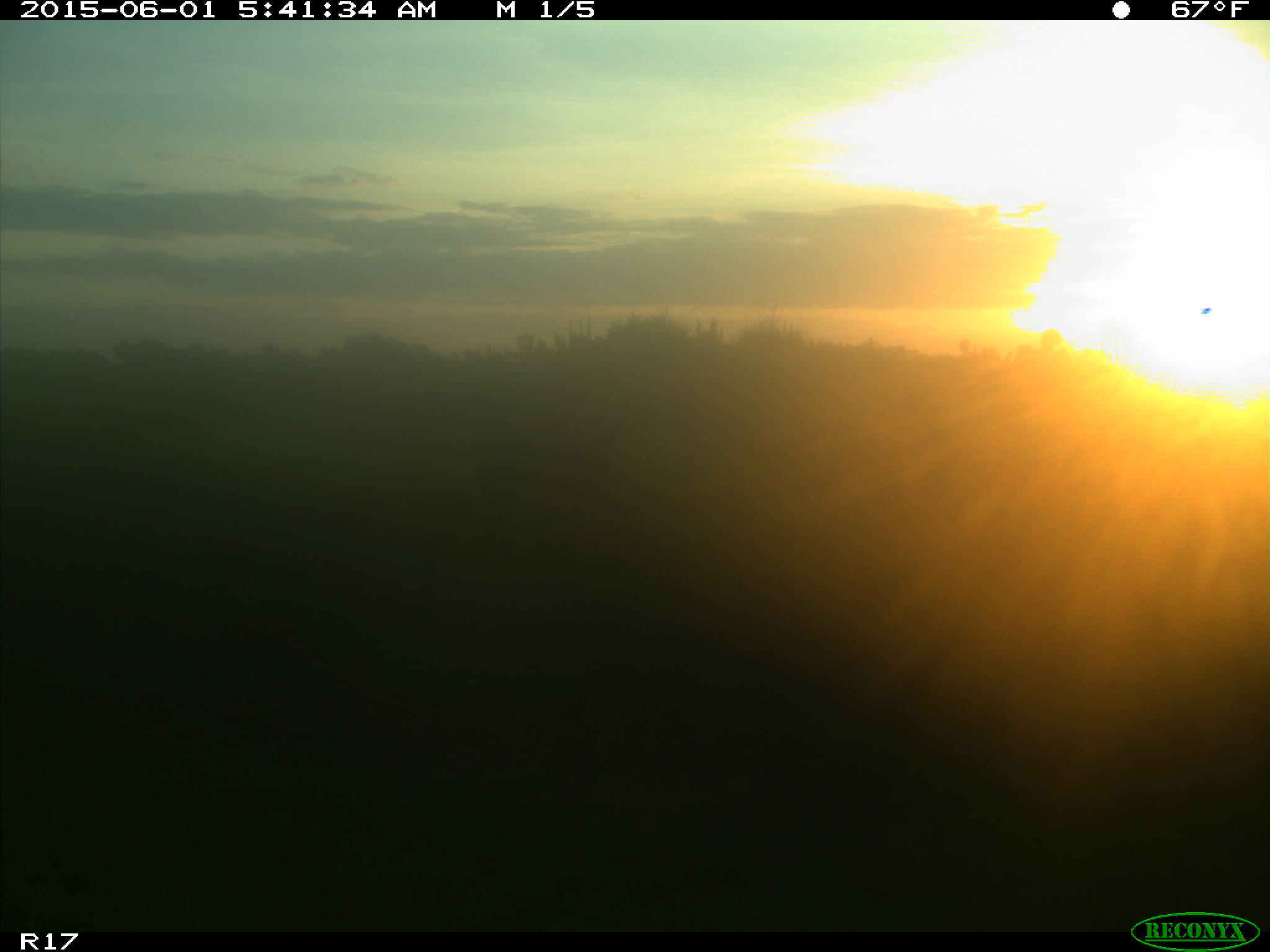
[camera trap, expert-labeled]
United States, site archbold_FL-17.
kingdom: Animalia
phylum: Chordata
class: Mammalia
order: Artiodactyla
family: Bovidae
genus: Bos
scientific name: Bos taurus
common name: domestic cow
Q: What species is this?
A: Bos taurus (domestic cow).